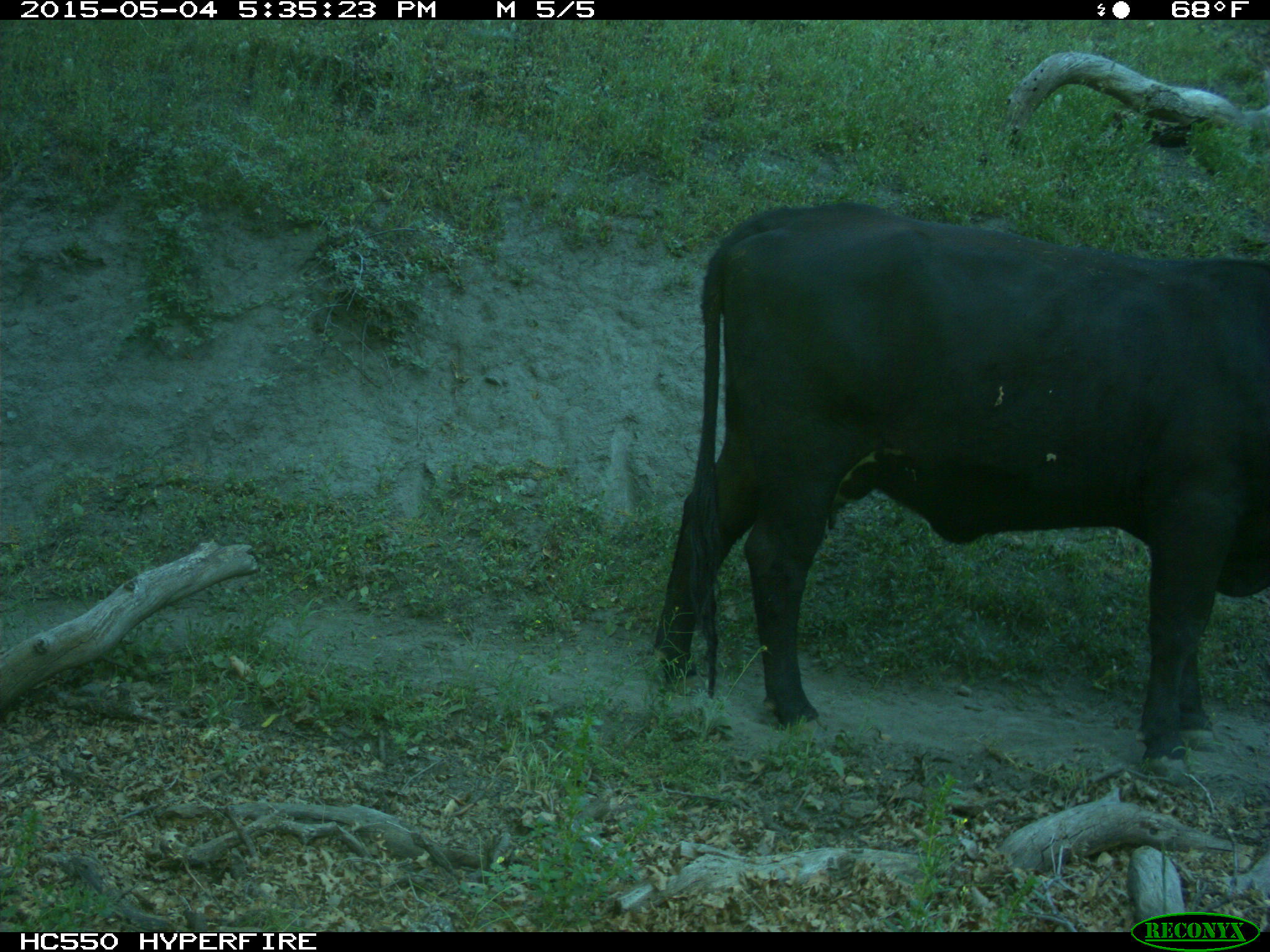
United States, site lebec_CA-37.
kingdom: Animalia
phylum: Chordata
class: Mammalia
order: Artiodactyla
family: Bovidae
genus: Bos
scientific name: Bos taurus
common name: domestic cow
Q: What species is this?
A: Bos taurus (domestic cow).